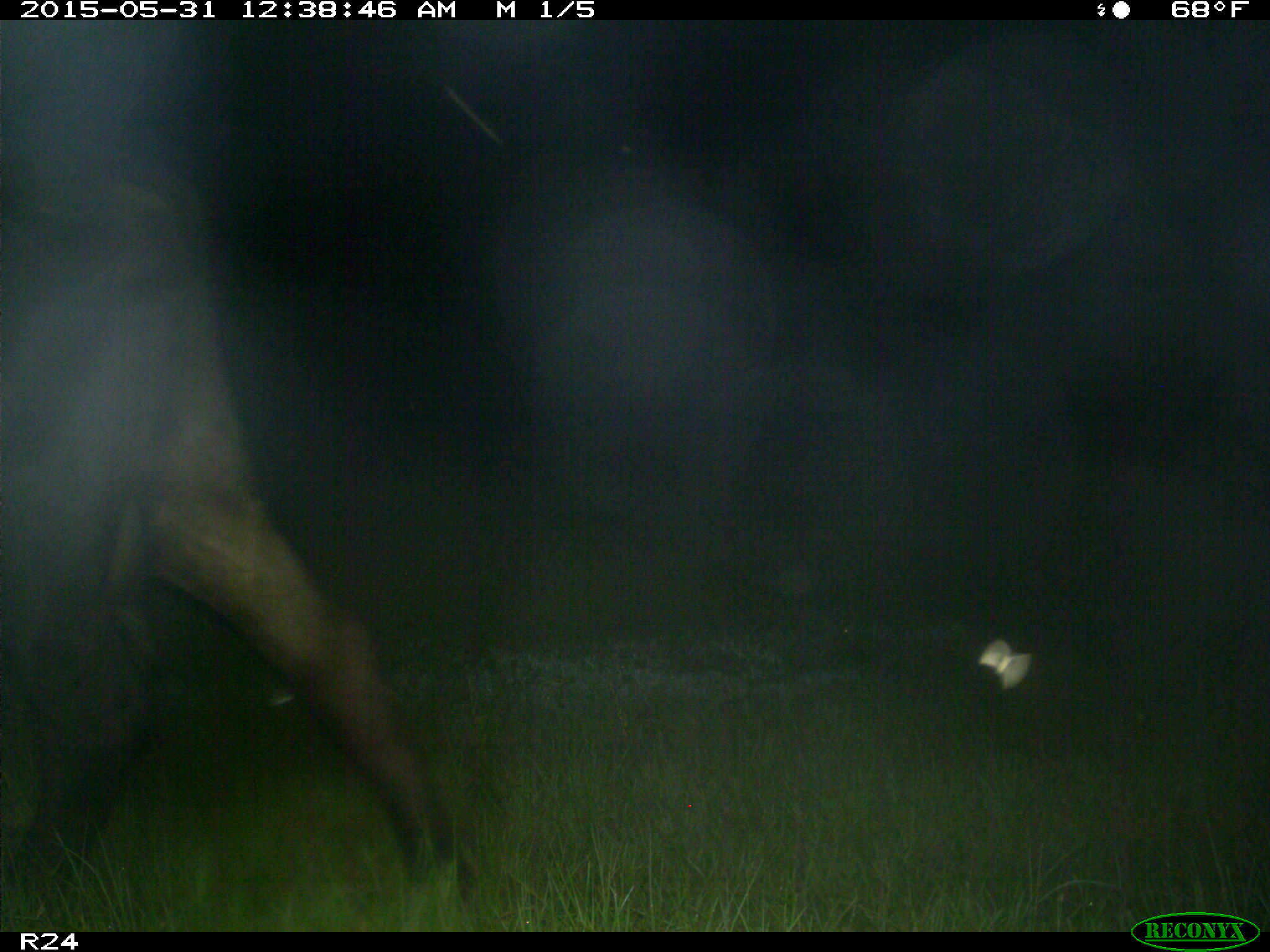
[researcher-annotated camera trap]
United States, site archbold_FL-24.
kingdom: Animalia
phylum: Chordata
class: Mammalia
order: Artiodactyla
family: Bovidae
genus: Bos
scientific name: Bos taurus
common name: domestic cow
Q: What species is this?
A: Bos taurus (domestic cow).